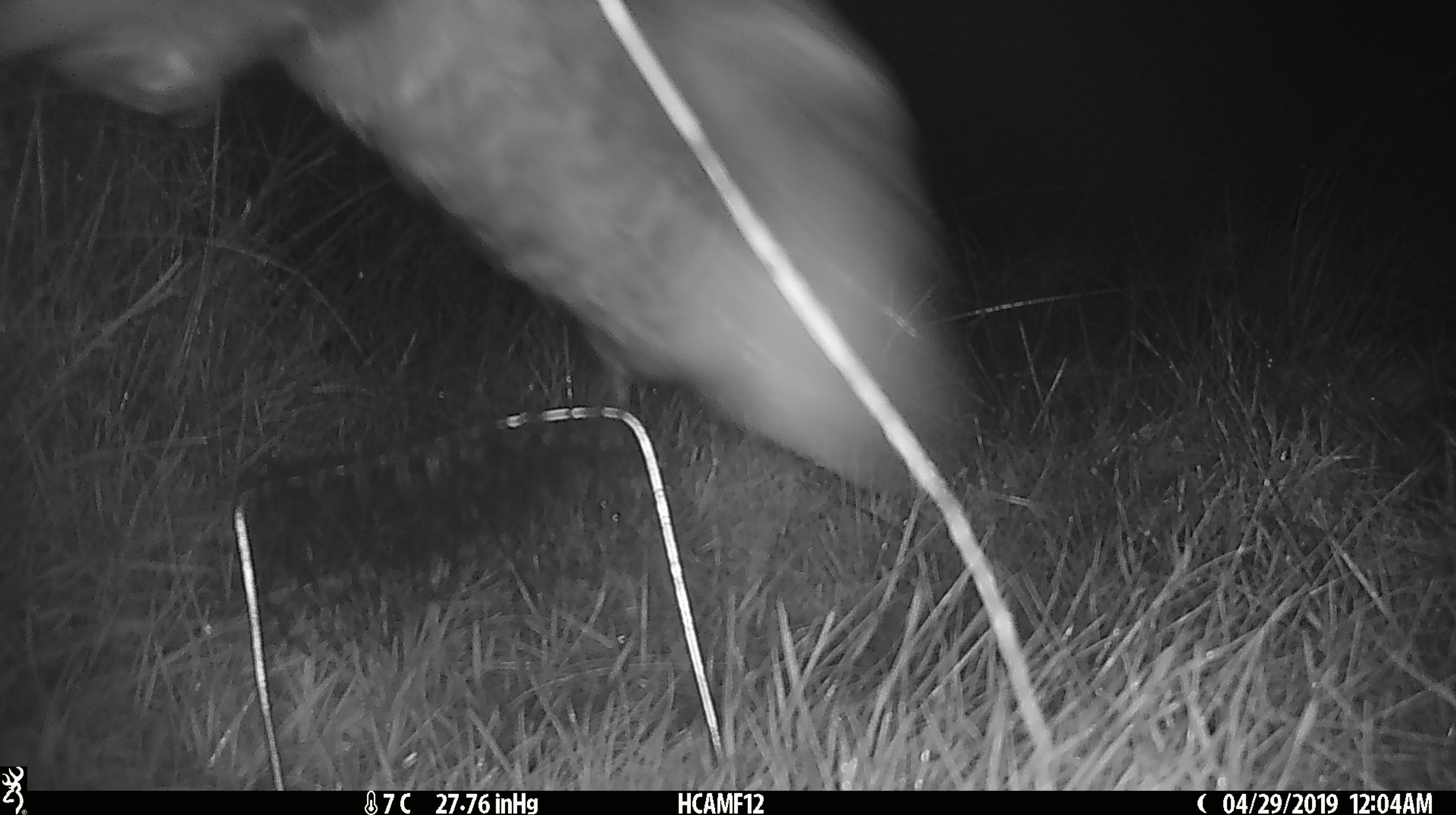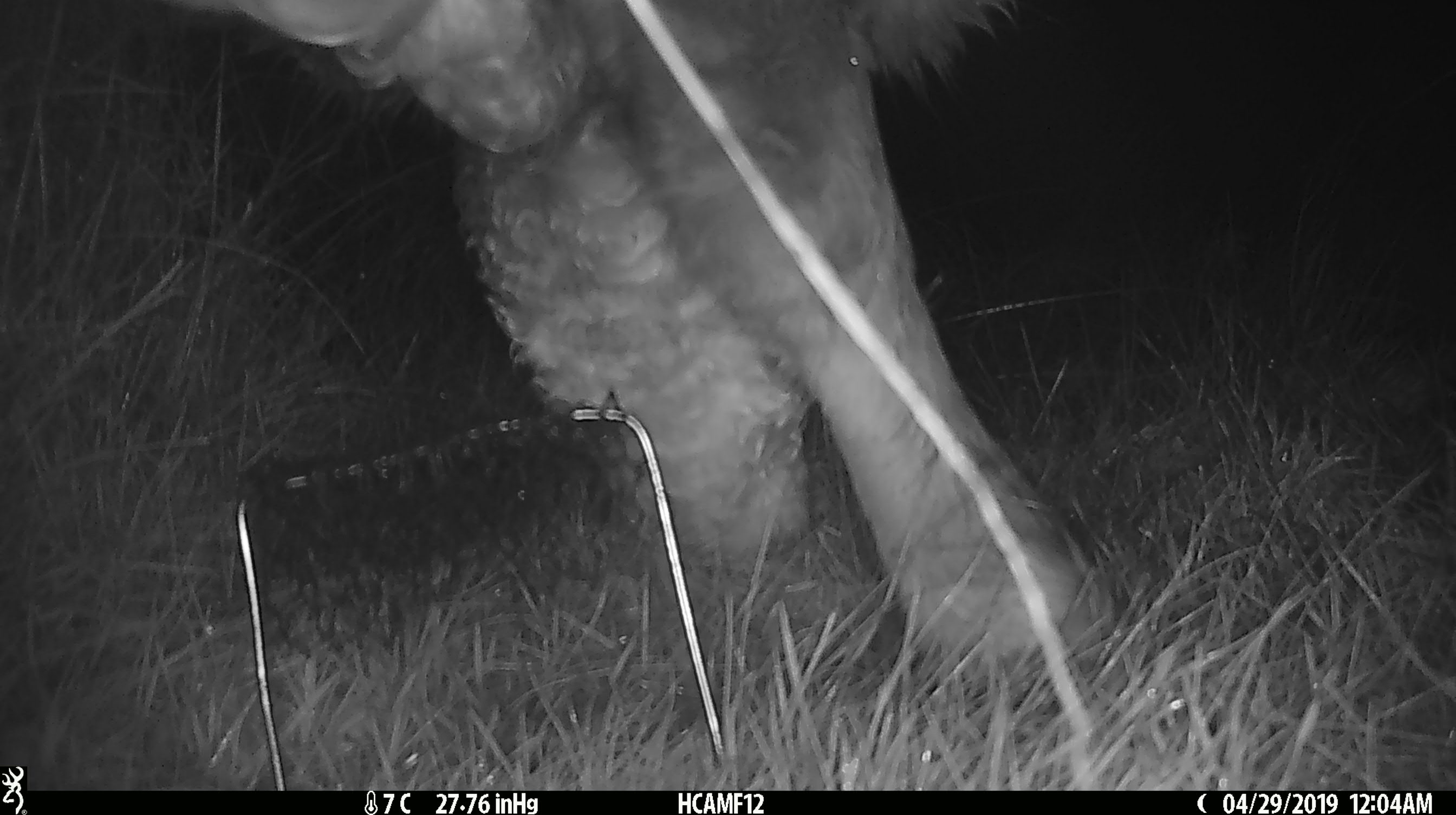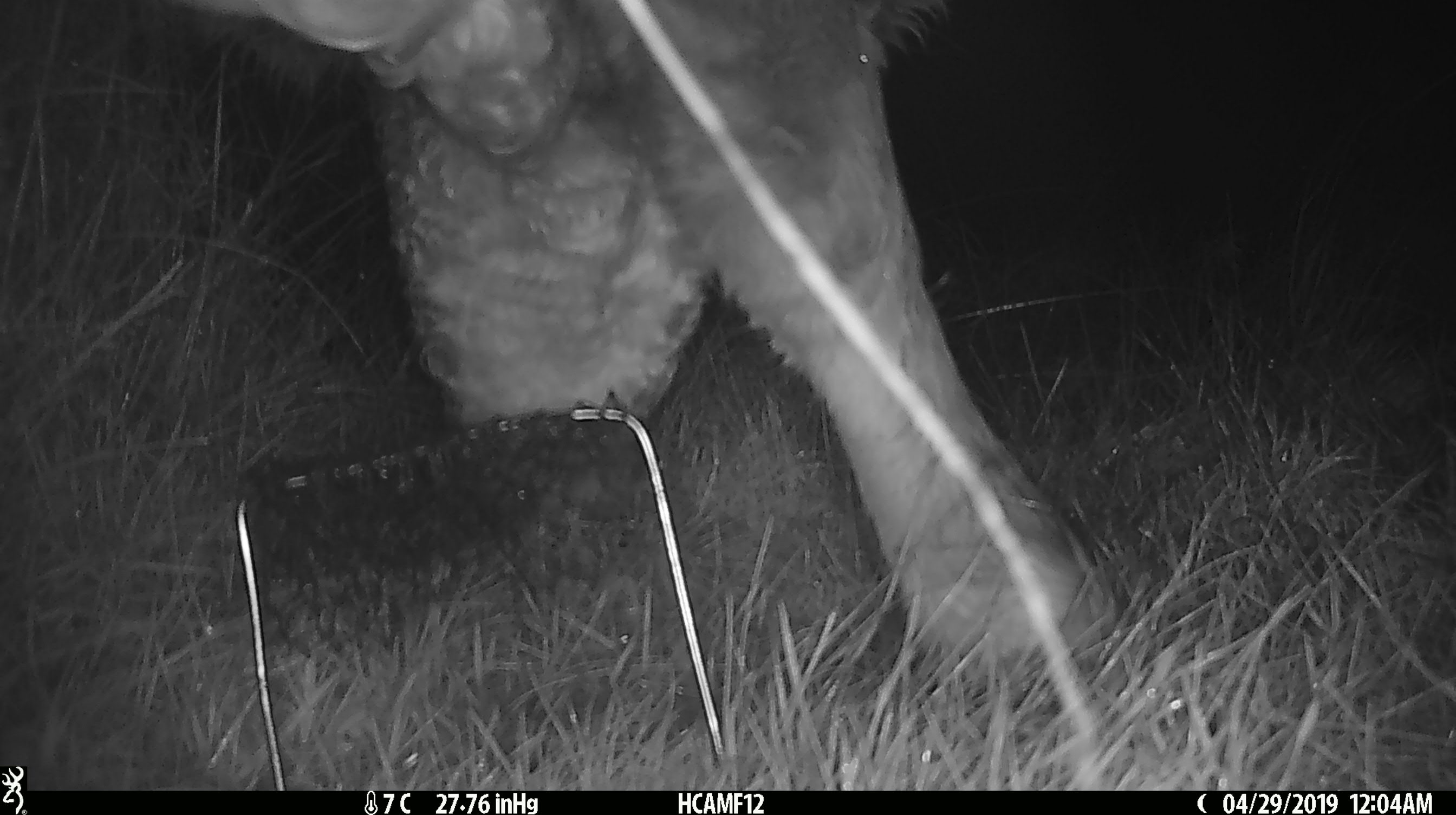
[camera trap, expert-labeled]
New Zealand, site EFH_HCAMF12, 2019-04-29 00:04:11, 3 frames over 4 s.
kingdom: Animalia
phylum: Chordata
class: Mammalia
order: Artiodactyla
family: Bovidae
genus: Bos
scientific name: Bos taurus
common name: domestic cow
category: cow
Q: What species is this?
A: Cow (domestic cow) (Bos taurus).